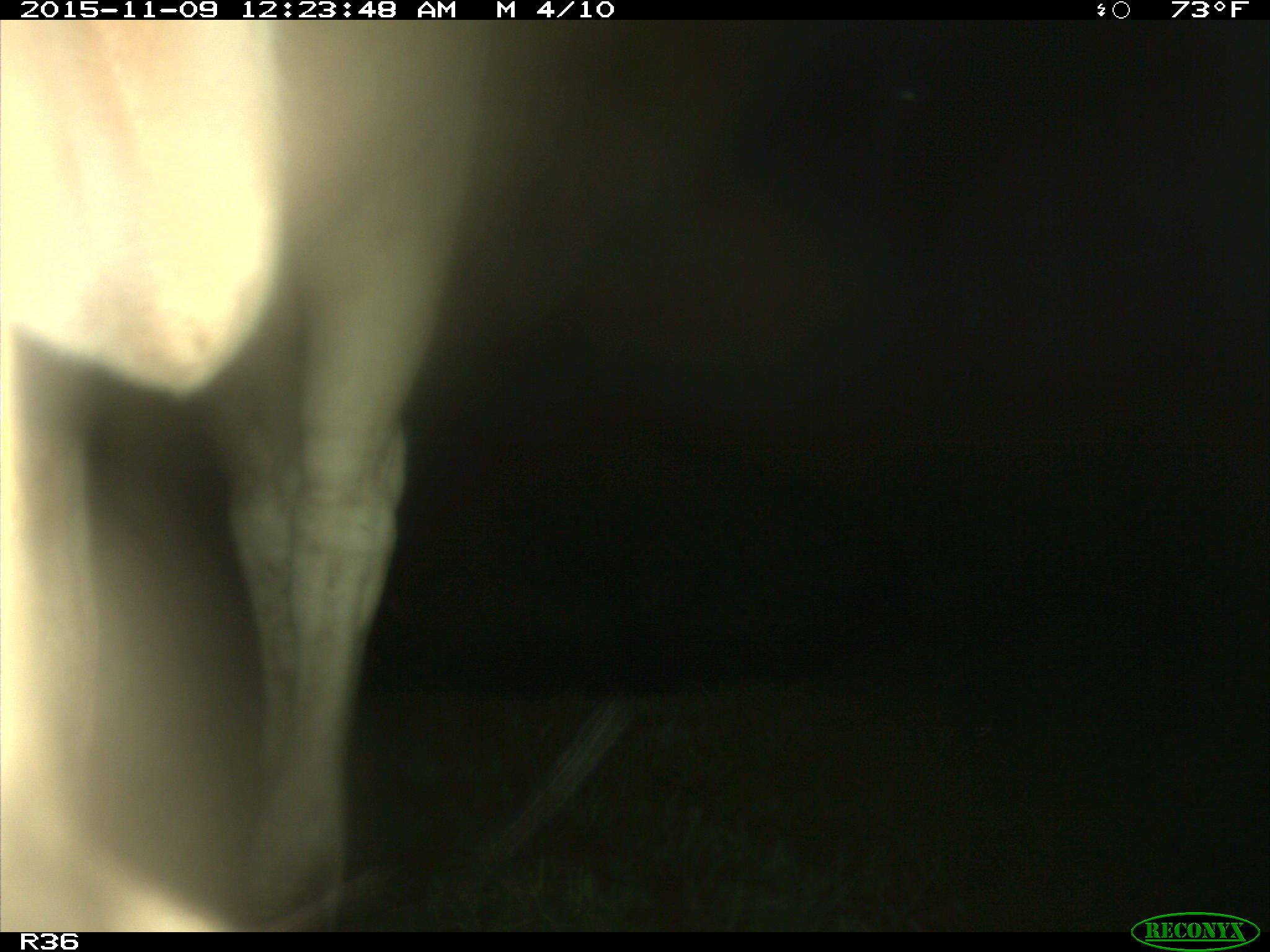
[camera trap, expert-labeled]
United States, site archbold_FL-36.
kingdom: Animalia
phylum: Chordata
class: Mammalia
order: Artiodactyla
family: Bovidae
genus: Bos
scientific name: Bos taurus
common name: domestic cow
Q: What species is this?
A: Bos taurus (domestic cow).